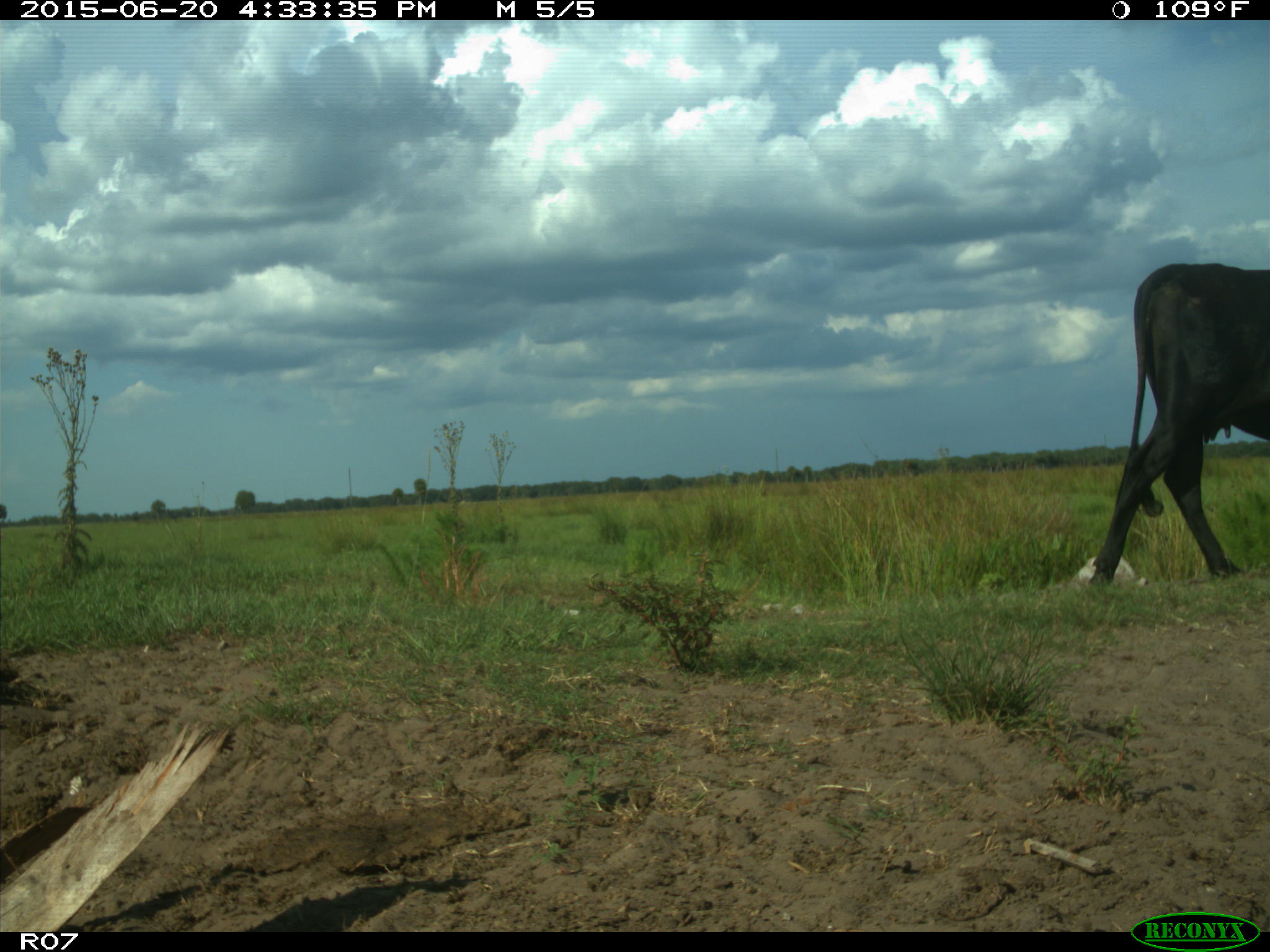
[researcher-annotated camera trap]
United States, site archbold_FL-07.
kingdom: Animalia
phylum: Chordata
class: Mammalia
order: Artiodactyla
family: Bovidae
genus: Bos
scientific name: Bos taurus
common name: domestic cow